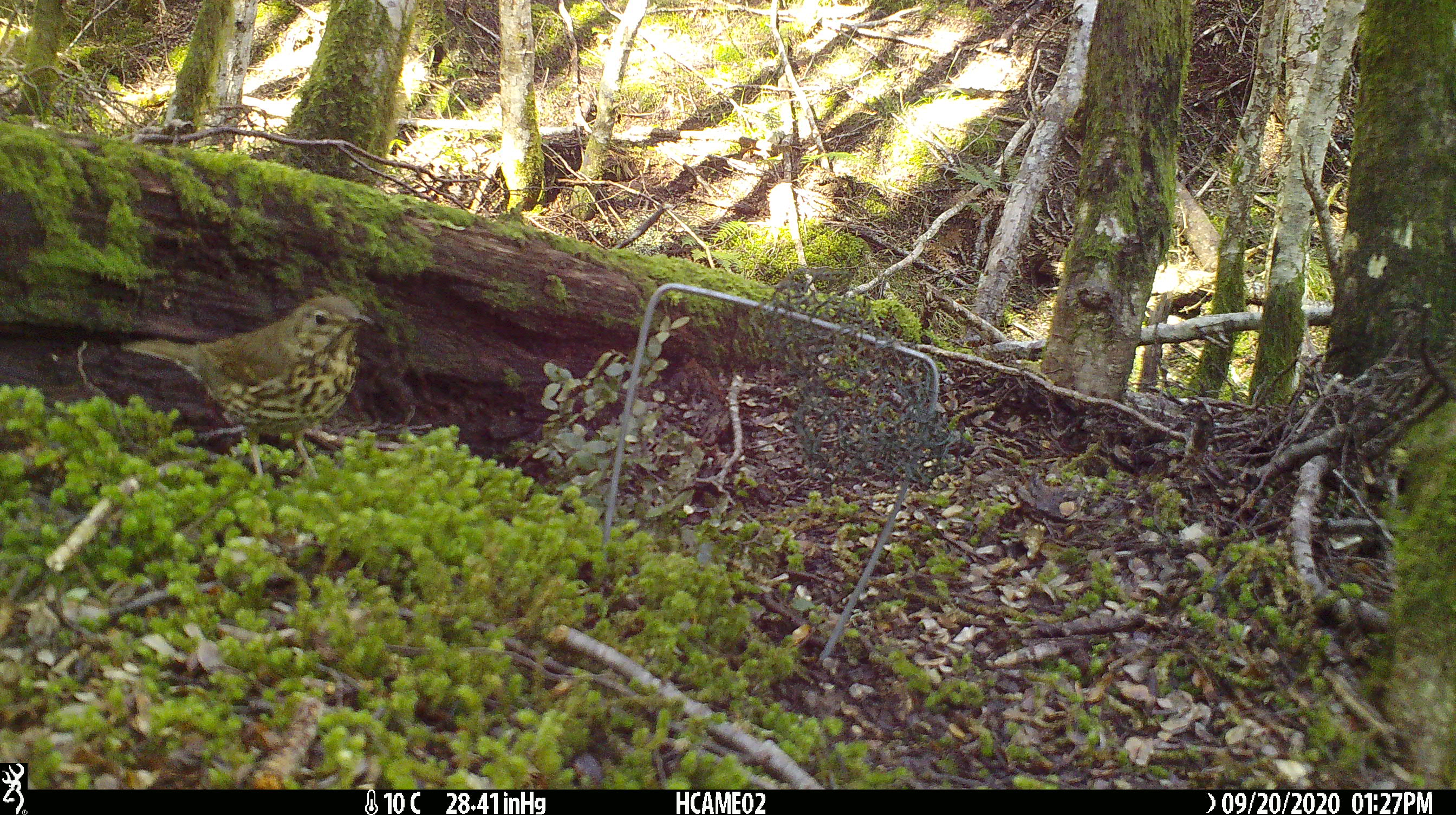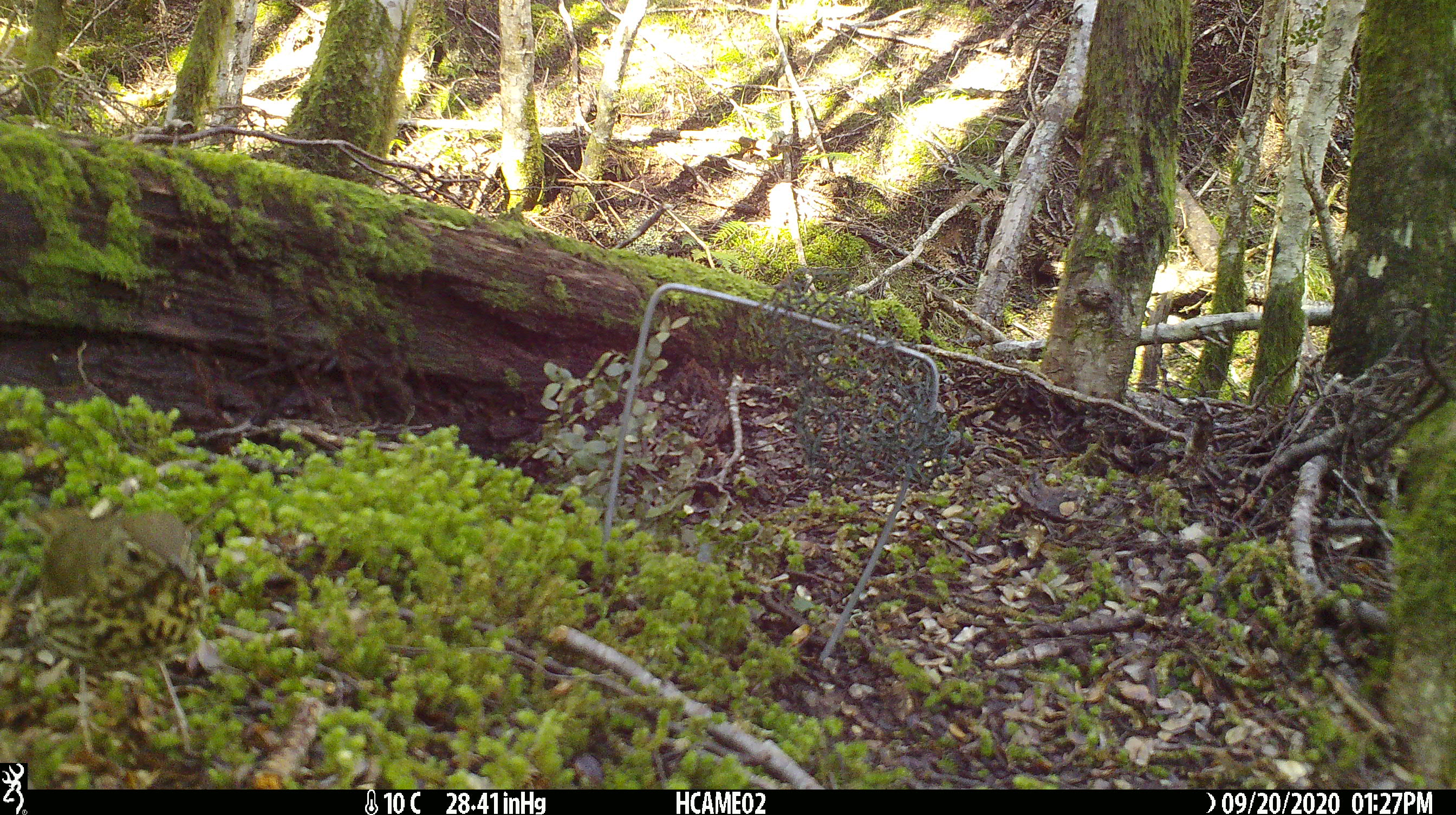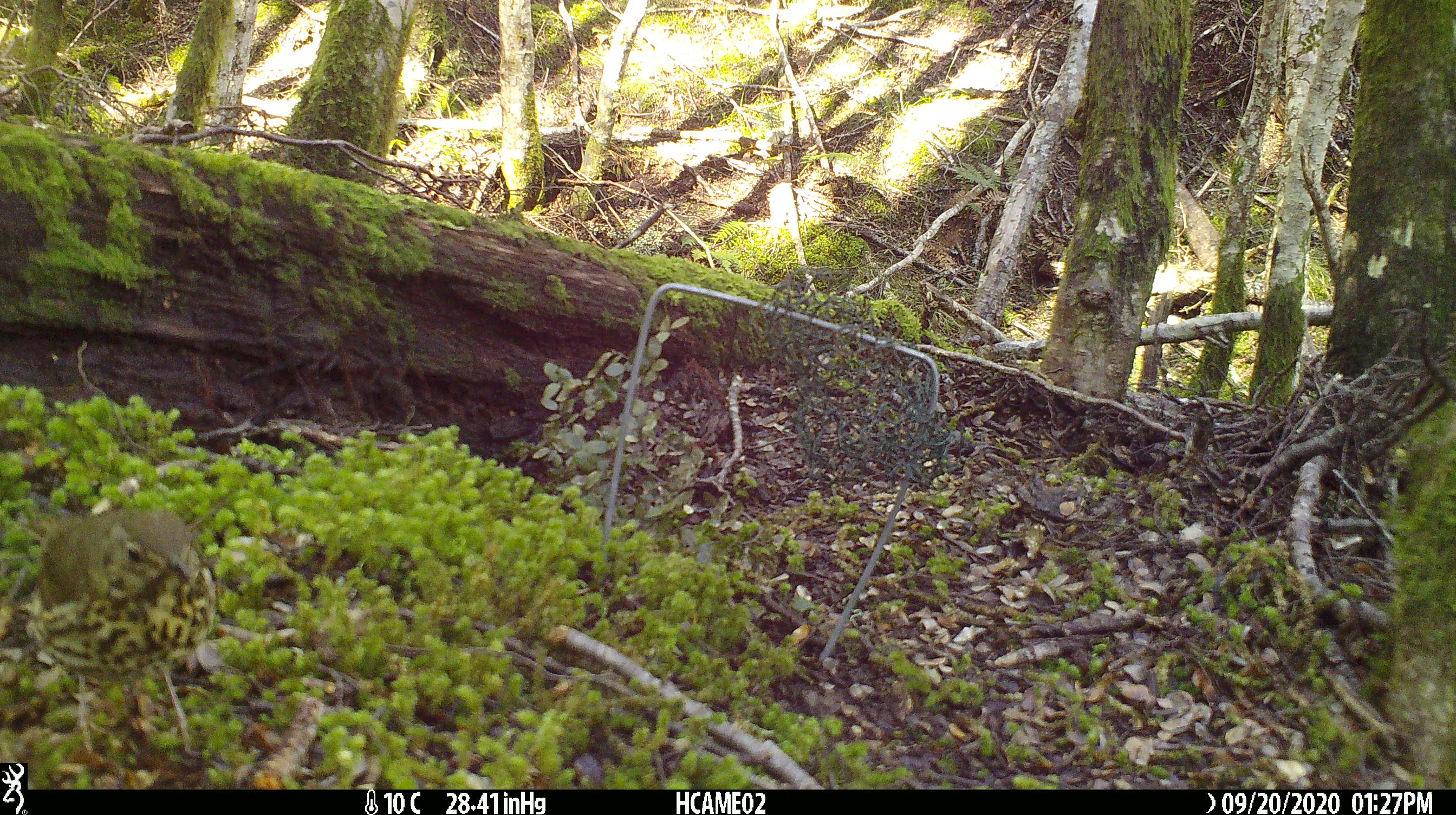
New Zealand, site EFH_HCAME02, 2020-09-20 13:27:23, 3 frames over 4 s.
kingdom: Animalia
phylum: Chordata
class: Aves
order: Passeriformes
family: Turdidae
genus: Turdus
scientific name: Turdus philomelos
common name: song thrush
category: thrush